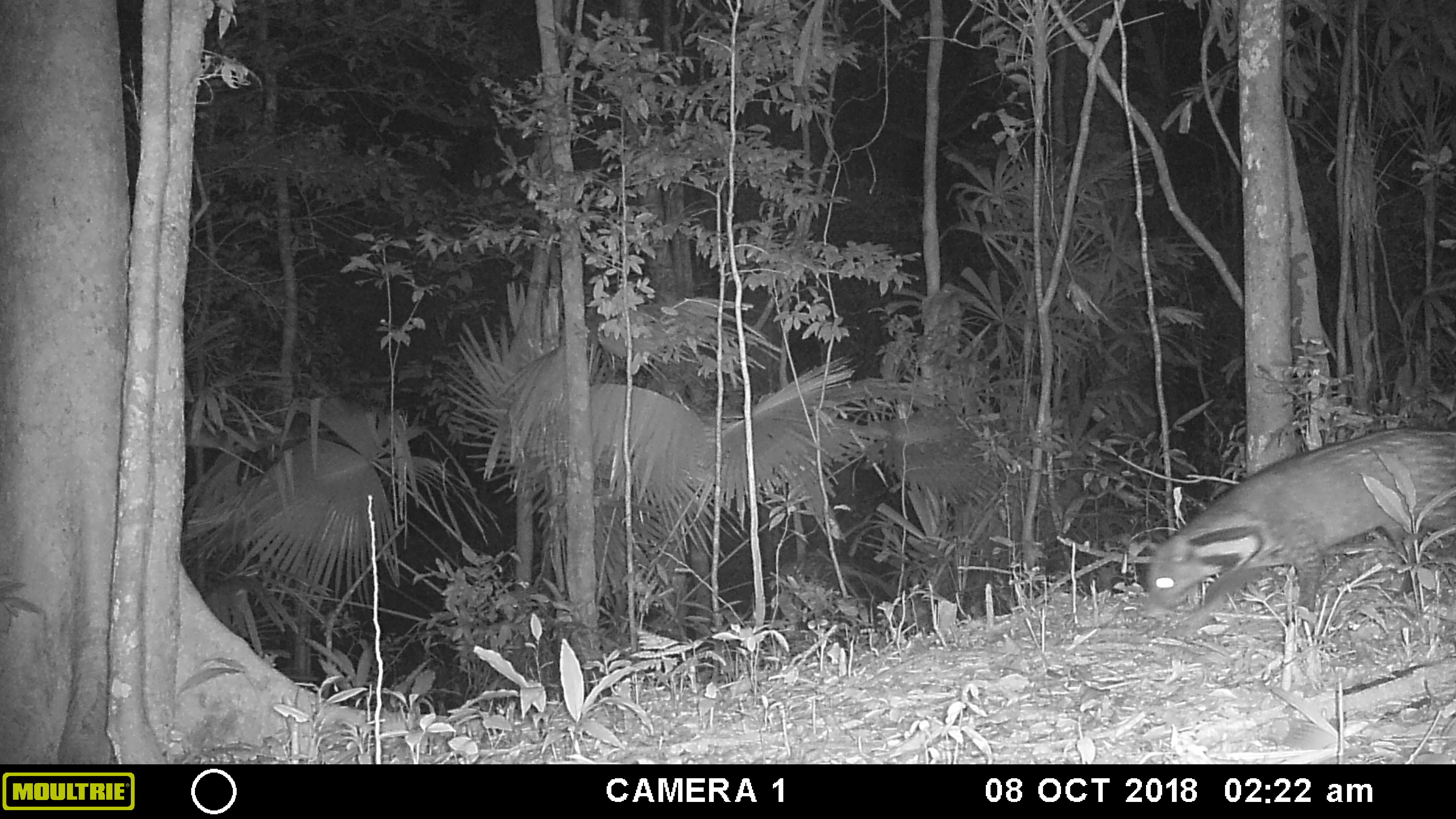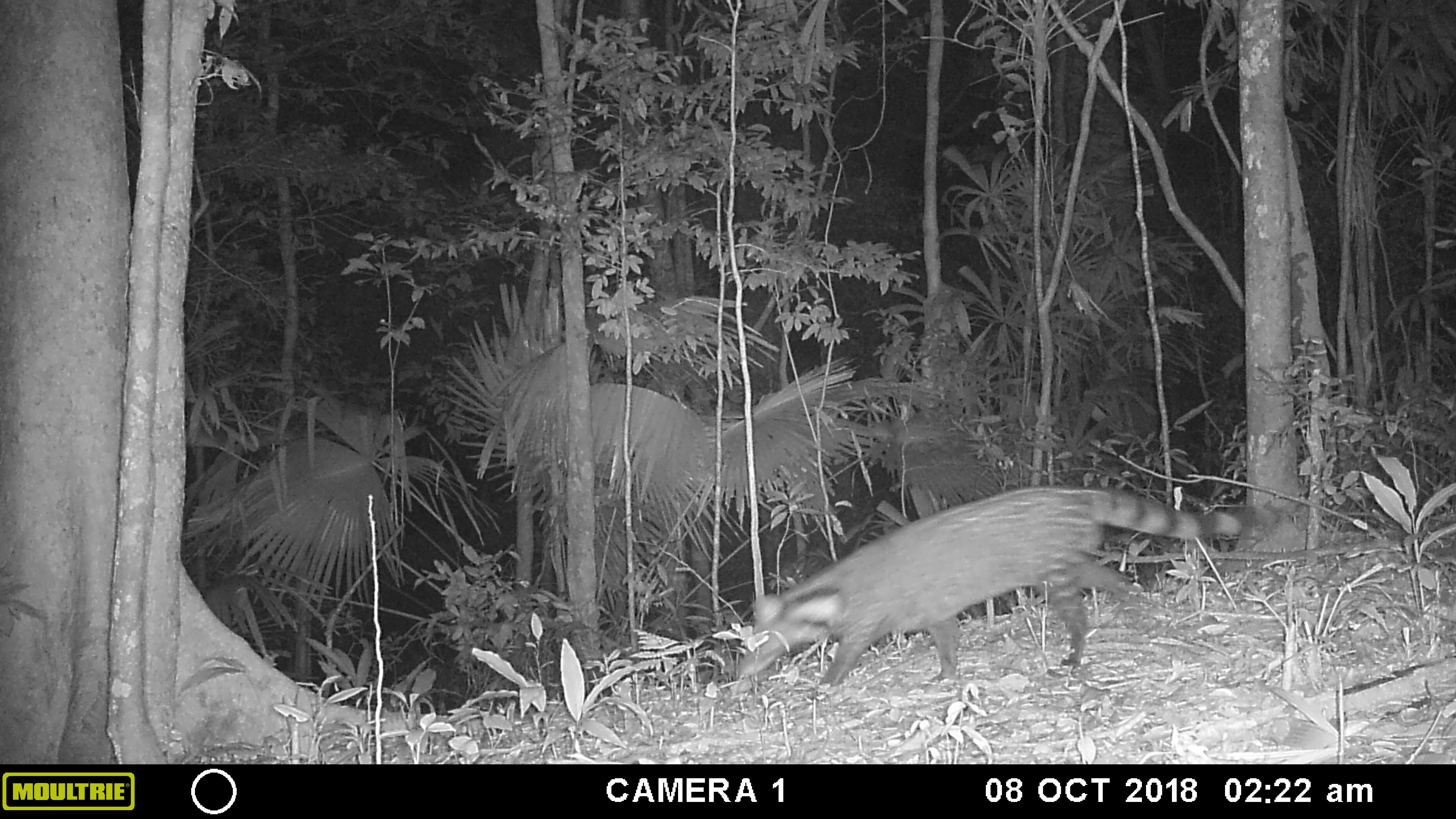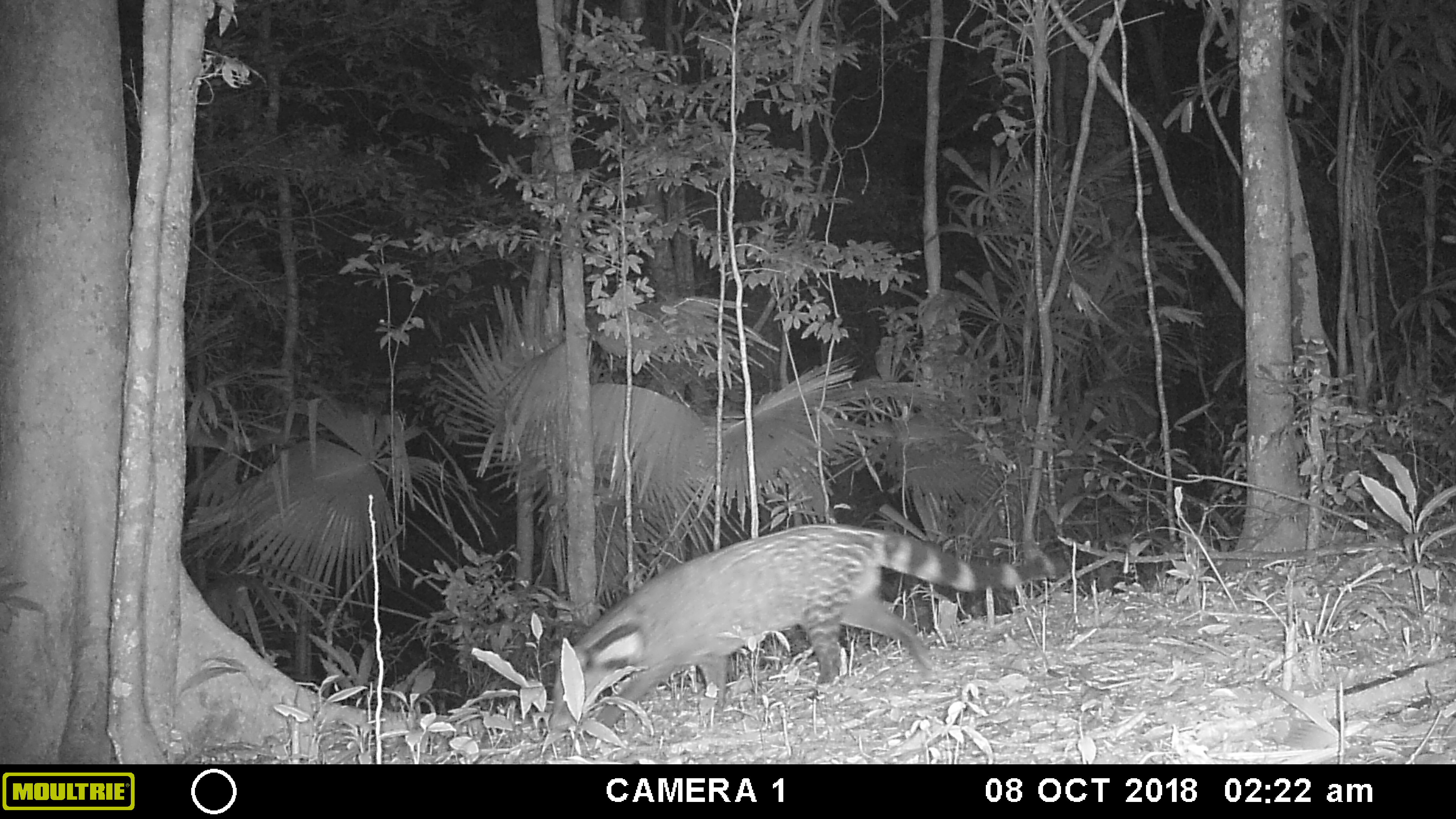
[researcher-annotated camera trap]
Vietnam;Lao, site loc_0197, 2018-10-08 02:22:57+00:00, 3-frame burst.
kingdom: Animalia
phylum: Chordata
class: Mammalia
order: Carnivora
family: Viverridae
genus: Viverra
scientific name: Viverra zibetha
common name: large indian civet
Large indian civet (Viverra zibetha). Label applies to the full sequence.